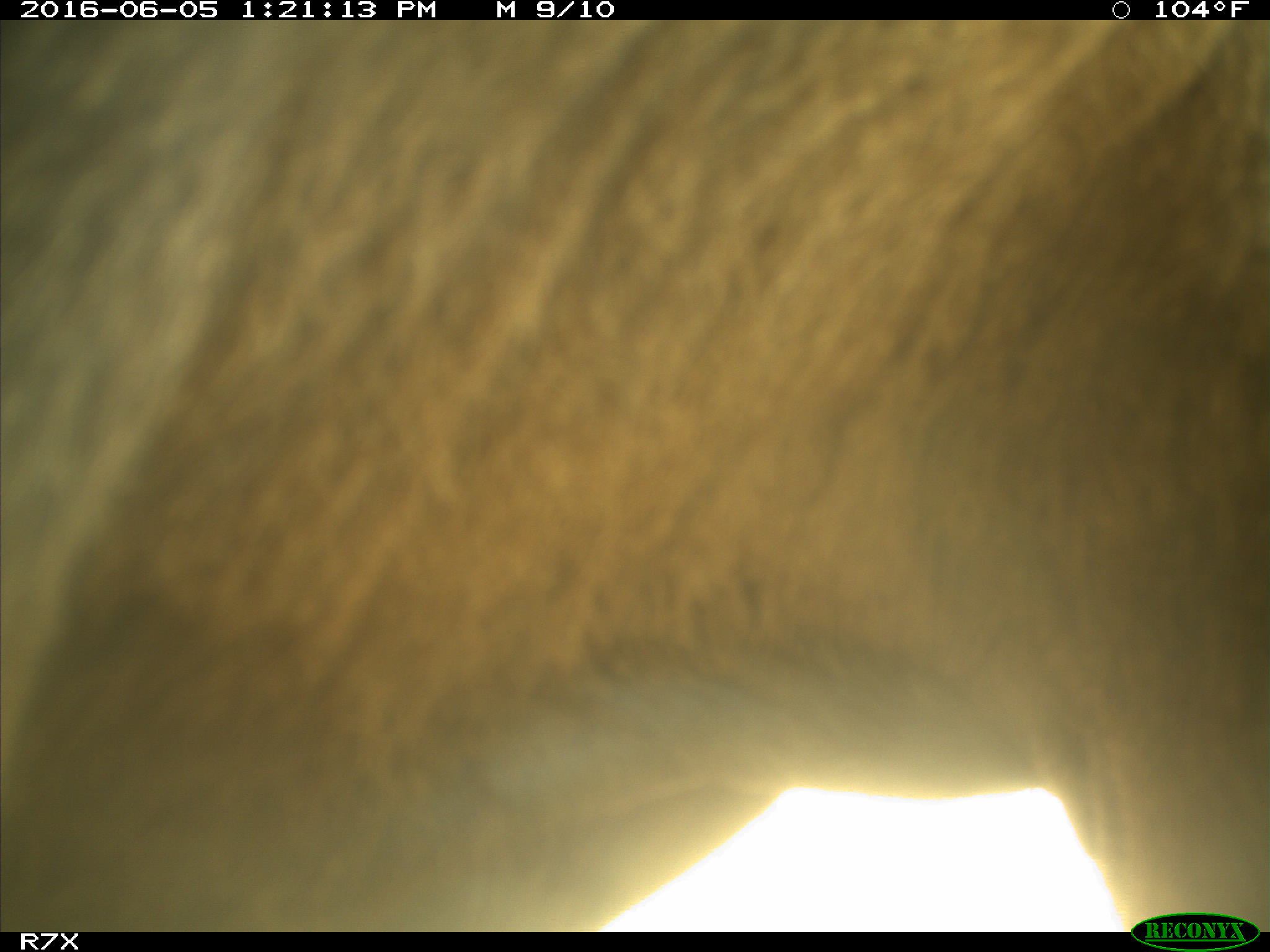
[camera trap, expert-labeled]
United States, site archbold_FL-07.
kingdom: Animalia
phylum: Chordata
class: Mammalia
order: Artiodactyla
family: Bovidae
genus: Bos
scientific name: Bos taurus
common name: domestic cow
Bos taurus (domestic cow).